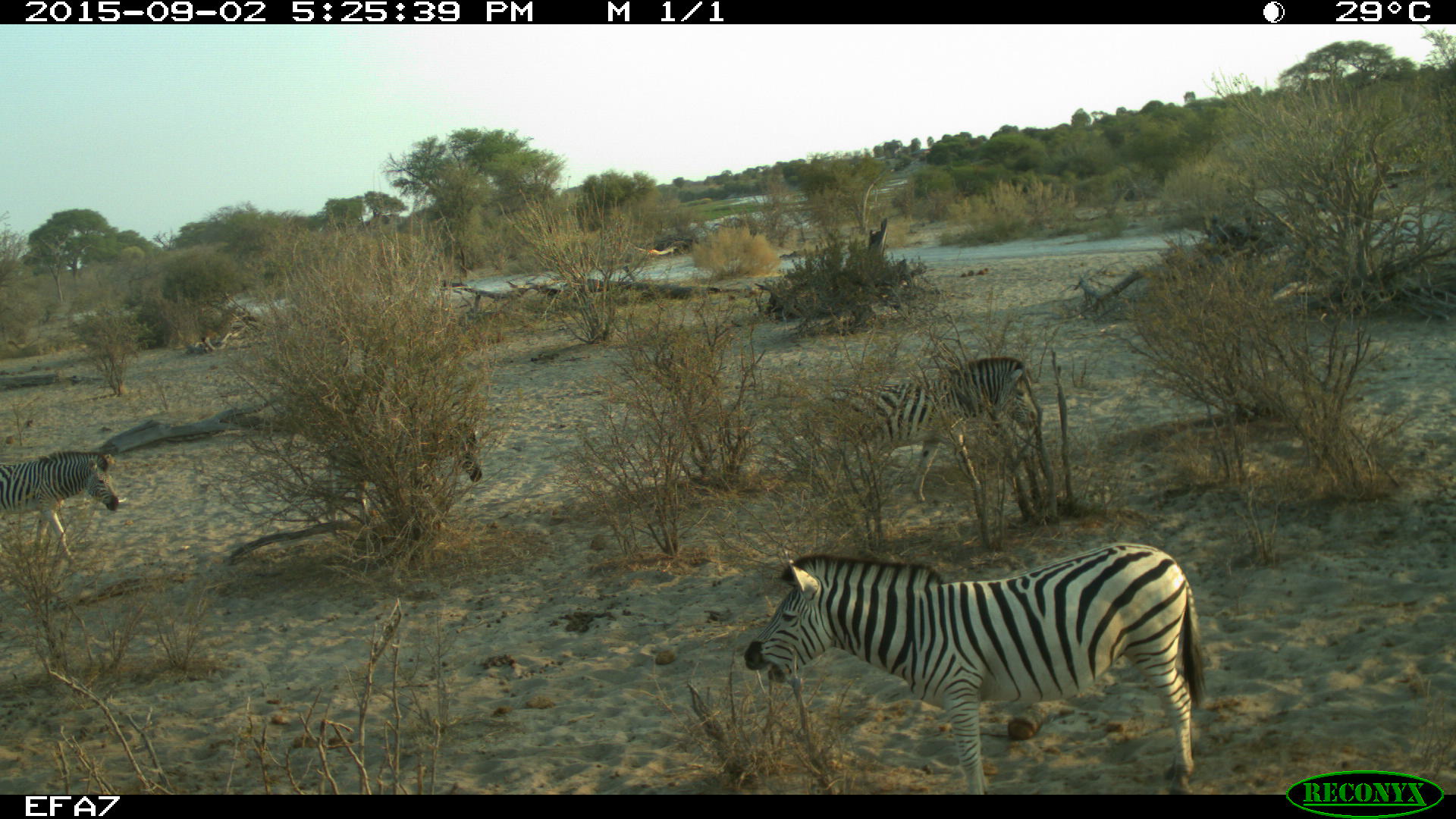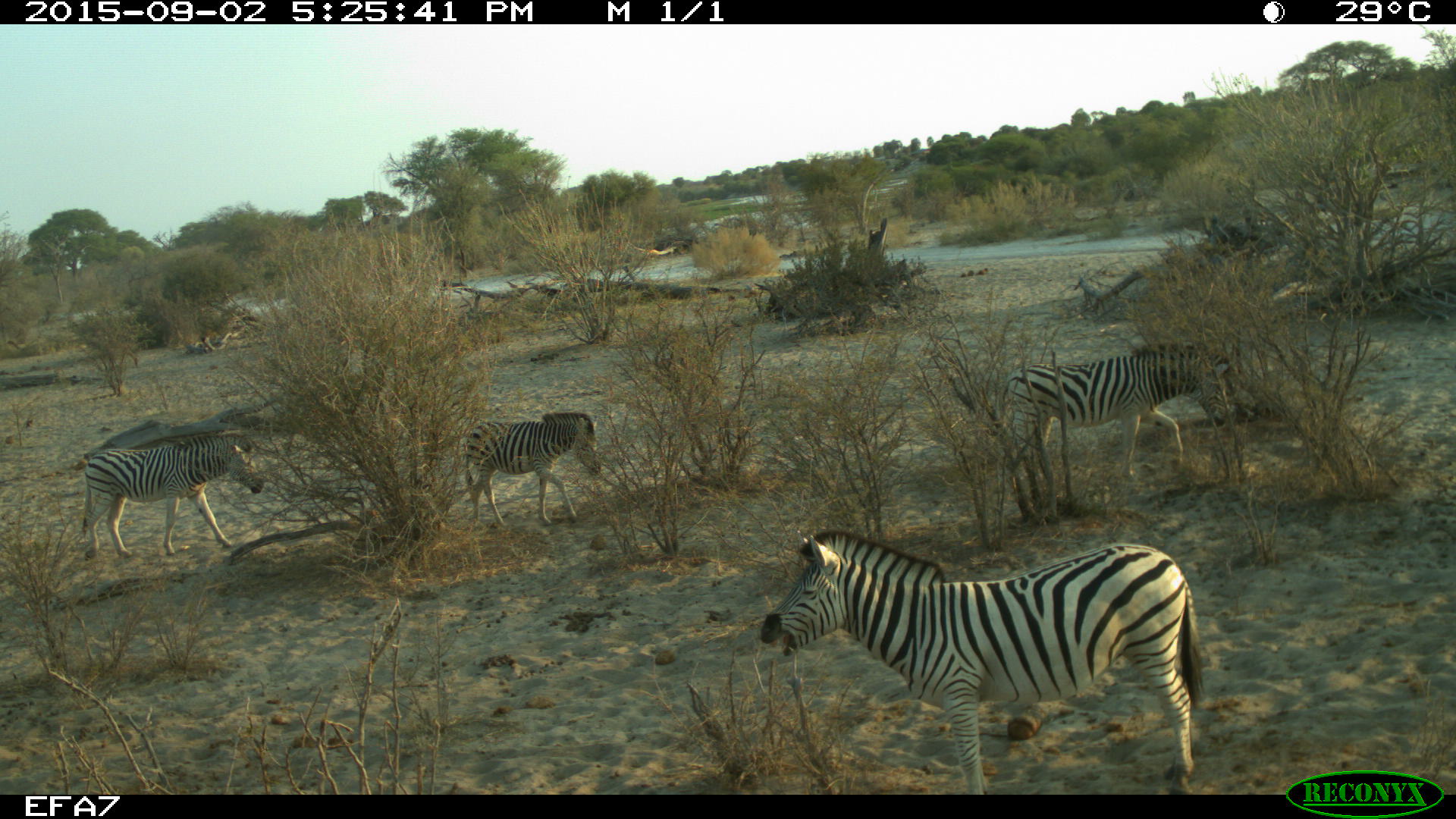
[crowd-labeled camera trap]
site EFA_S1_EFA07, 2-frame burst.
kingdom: Animalia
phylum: Chordata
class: Mammalia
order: Perissodactyla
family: Equidae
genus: Equus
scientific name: Equus quagga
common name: plains zebra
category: zebraplains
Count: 4.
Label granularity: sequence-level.